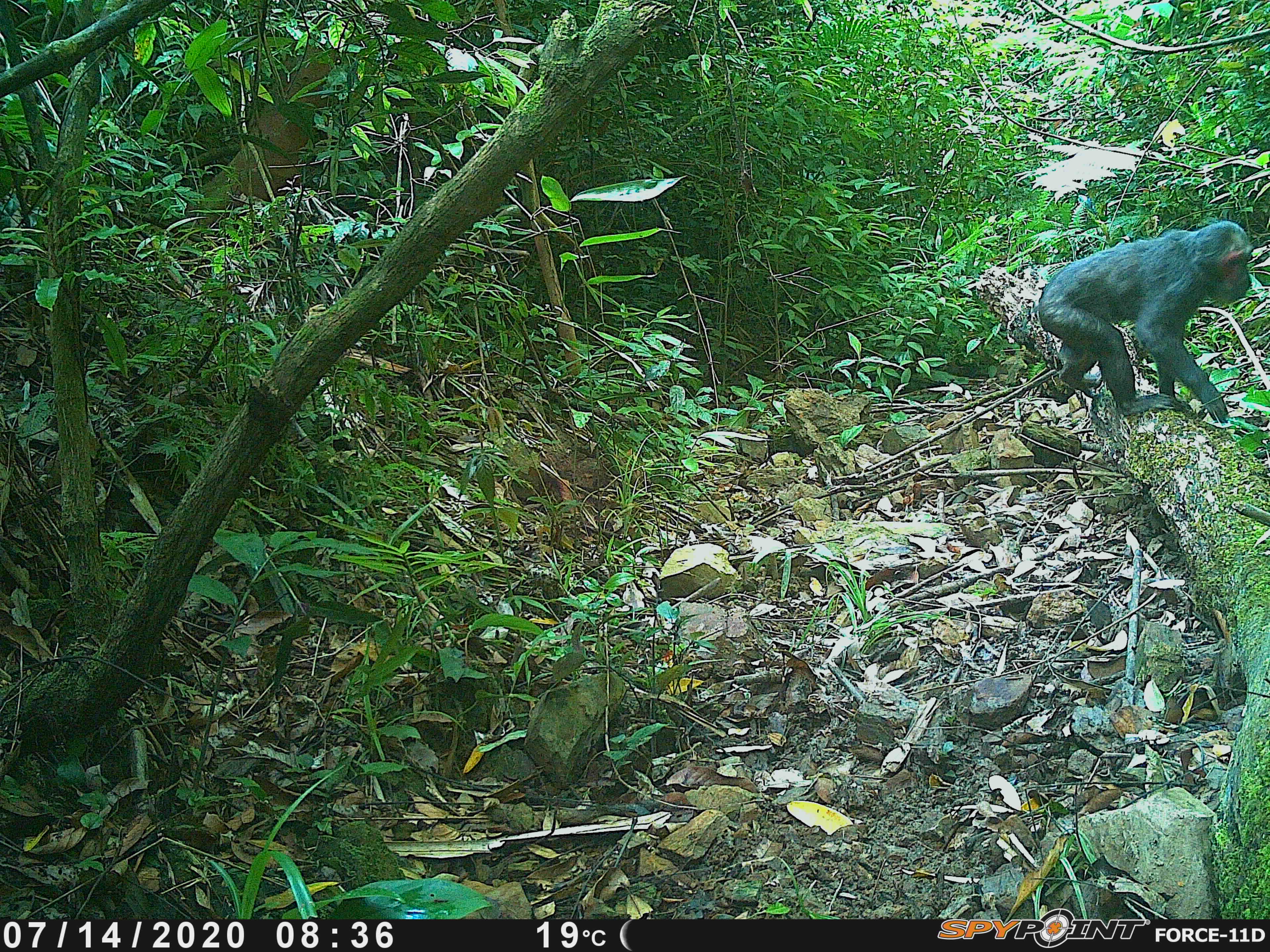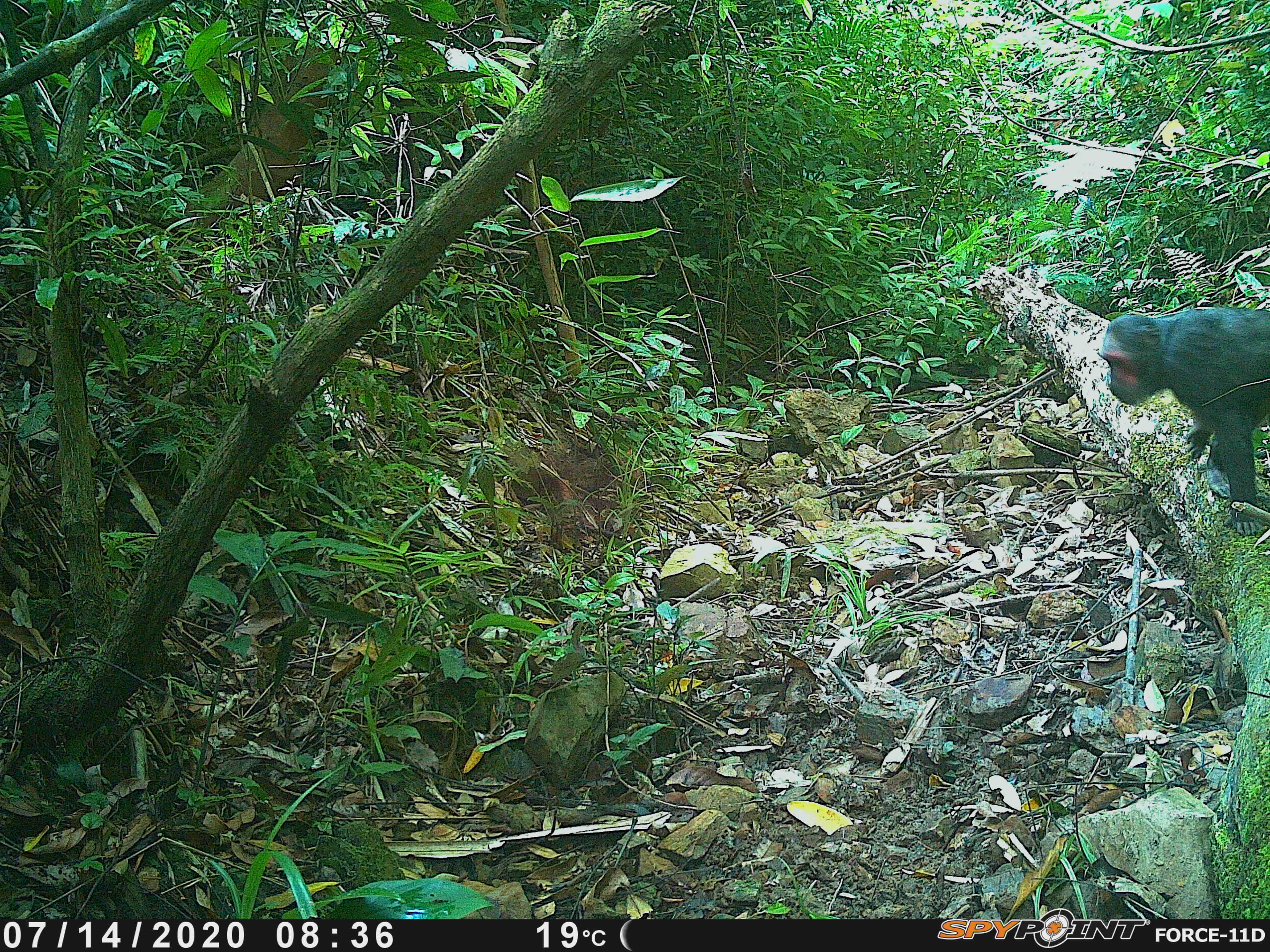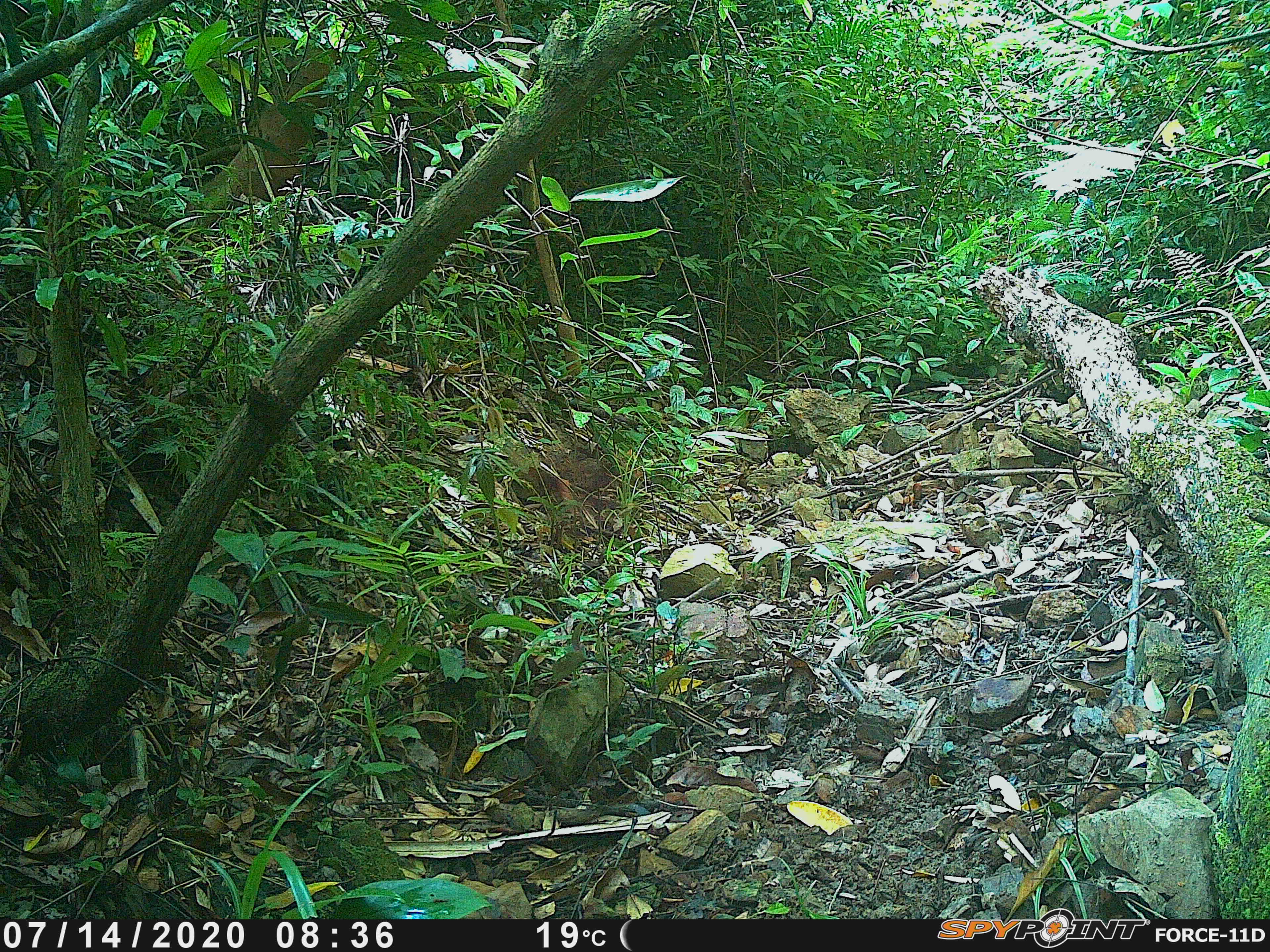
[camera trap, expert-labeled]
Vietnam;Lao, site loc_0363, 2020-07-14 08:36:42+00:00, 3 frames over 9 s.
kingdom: Animalia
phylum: Chordata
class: Mammalia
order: Primates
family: Cercopithecidae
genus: Macaca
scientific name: Macaca arctoides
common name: stump-tailed macaque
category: stump tailed macaque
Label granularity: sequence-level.